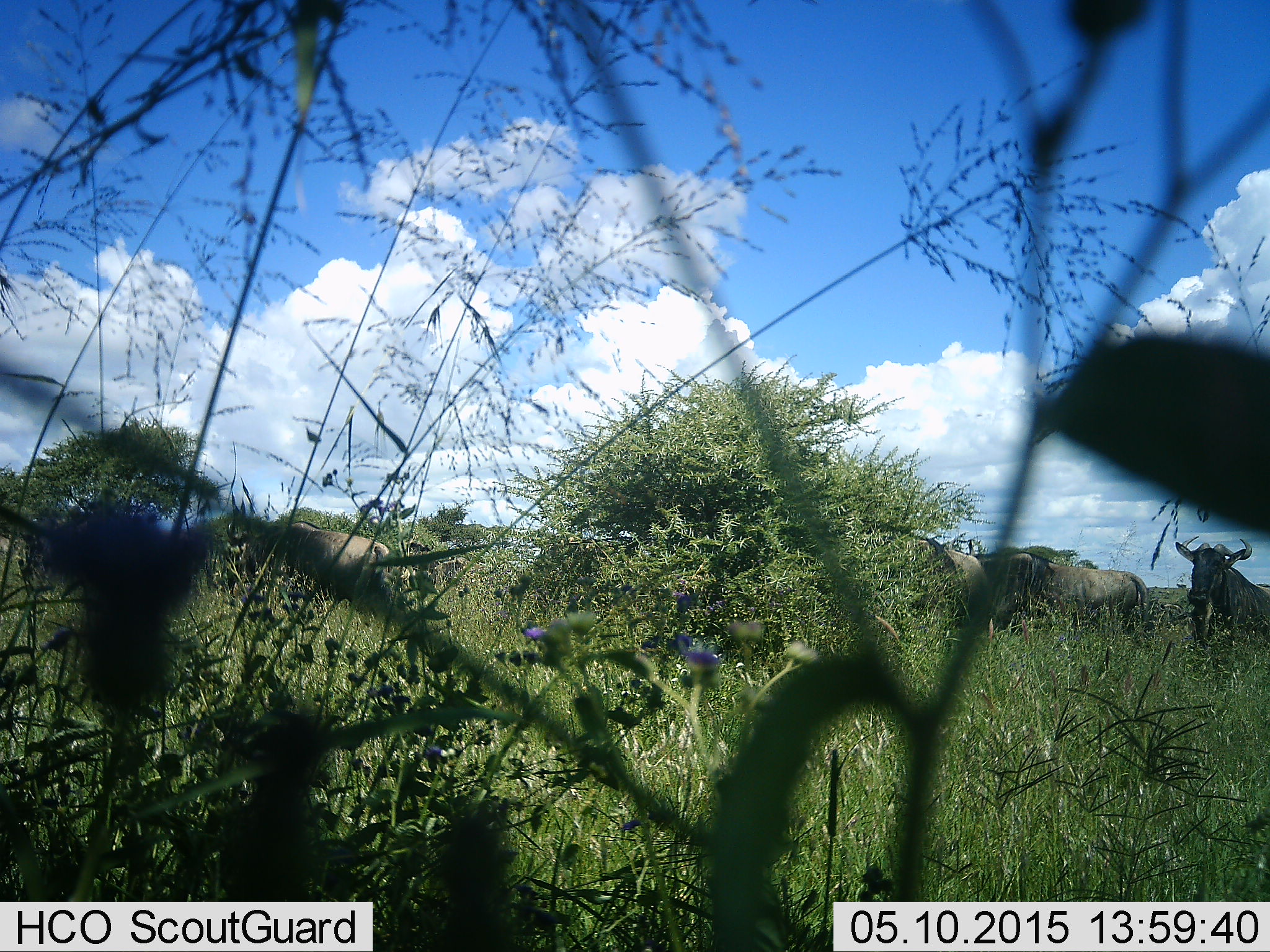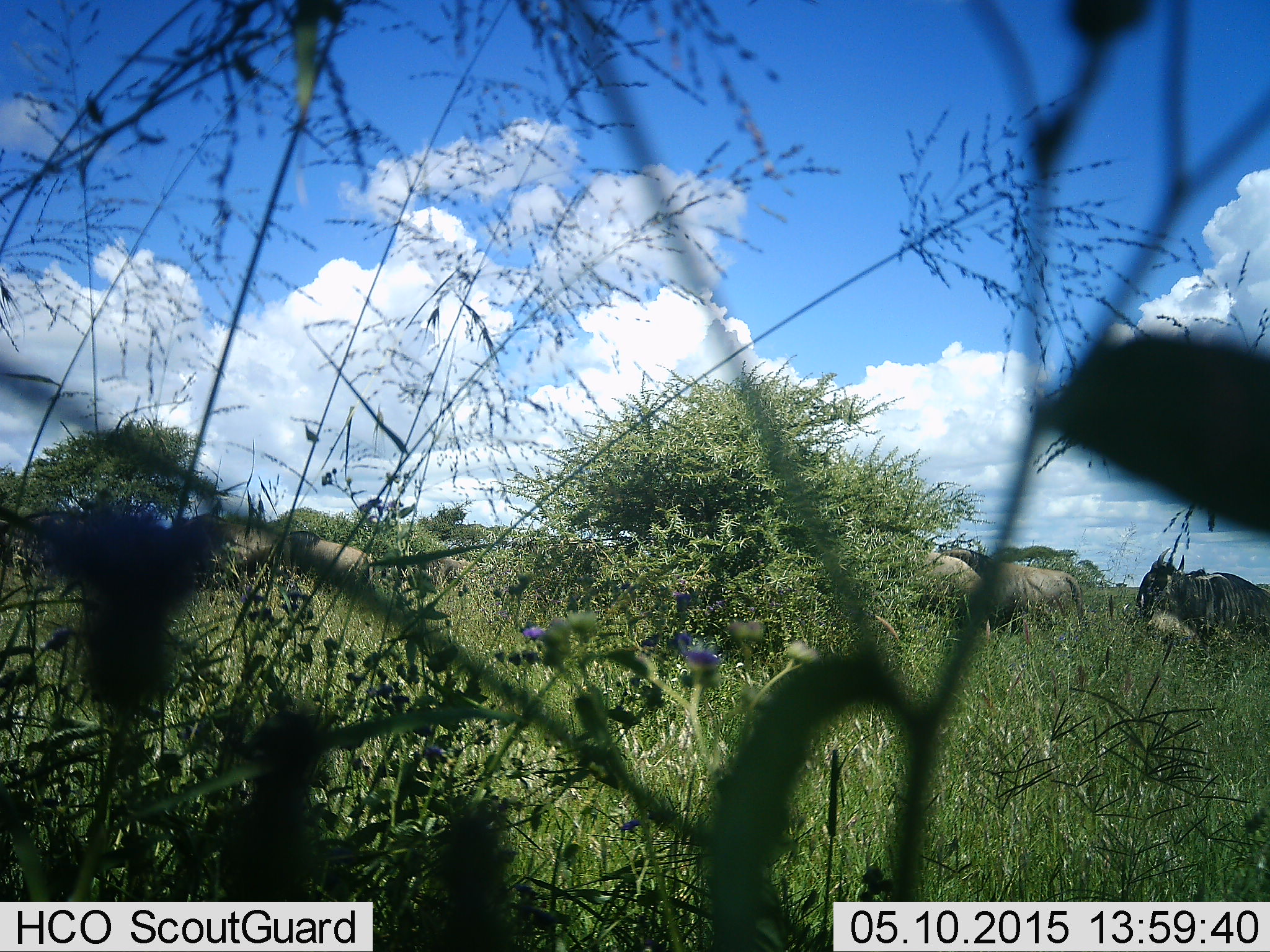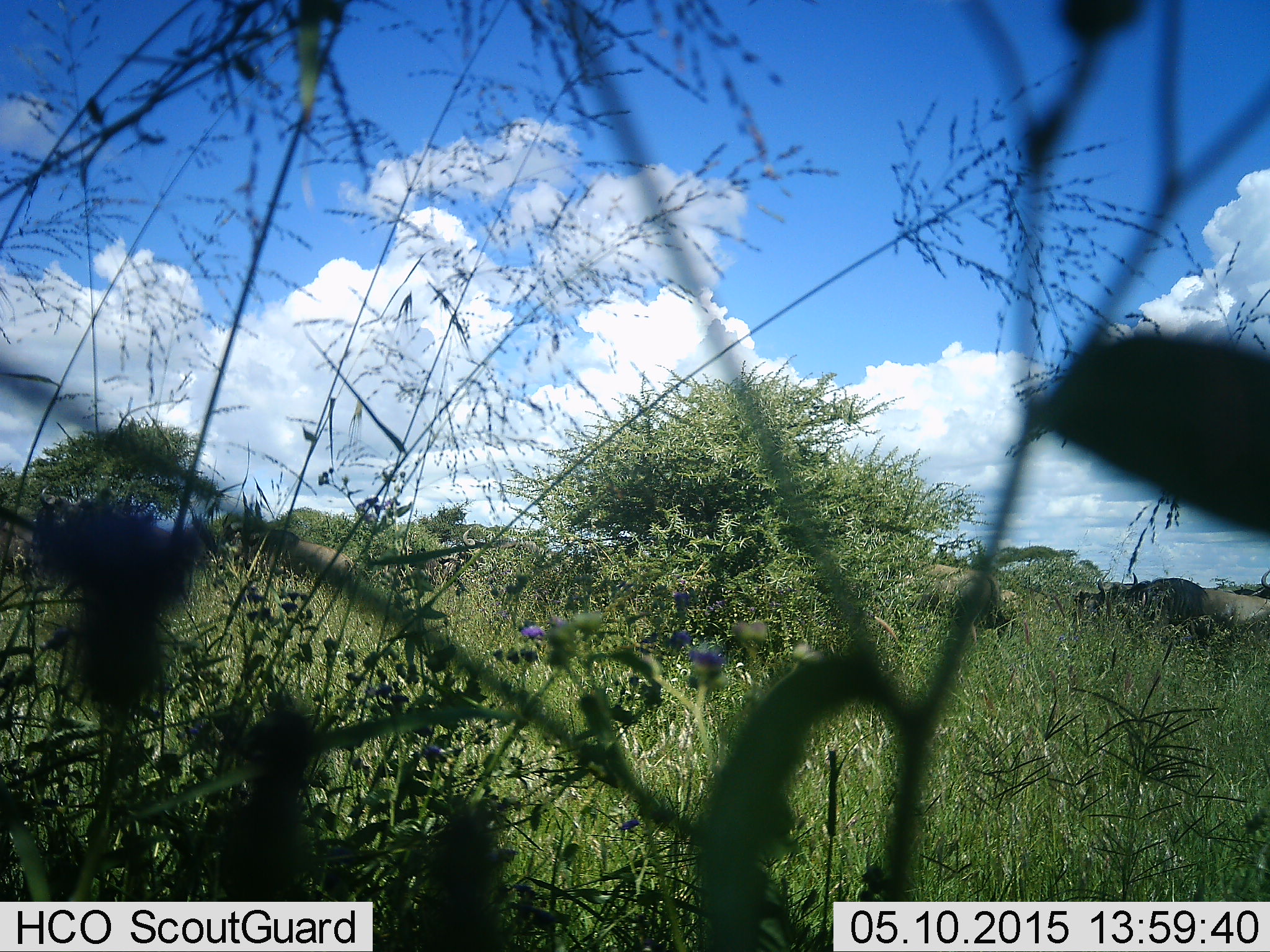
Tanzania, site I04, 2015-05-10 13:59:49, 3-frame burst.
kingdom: Animalia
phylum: Chordata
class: Mammalia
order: Artiodactyla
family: Bovidae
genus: Connochaetes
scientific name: Connochaetes taurinus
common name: blue wildebeest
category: wildebeest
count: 7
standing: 20%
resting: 0%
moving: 100%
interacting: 0%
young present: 0%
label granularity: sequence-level